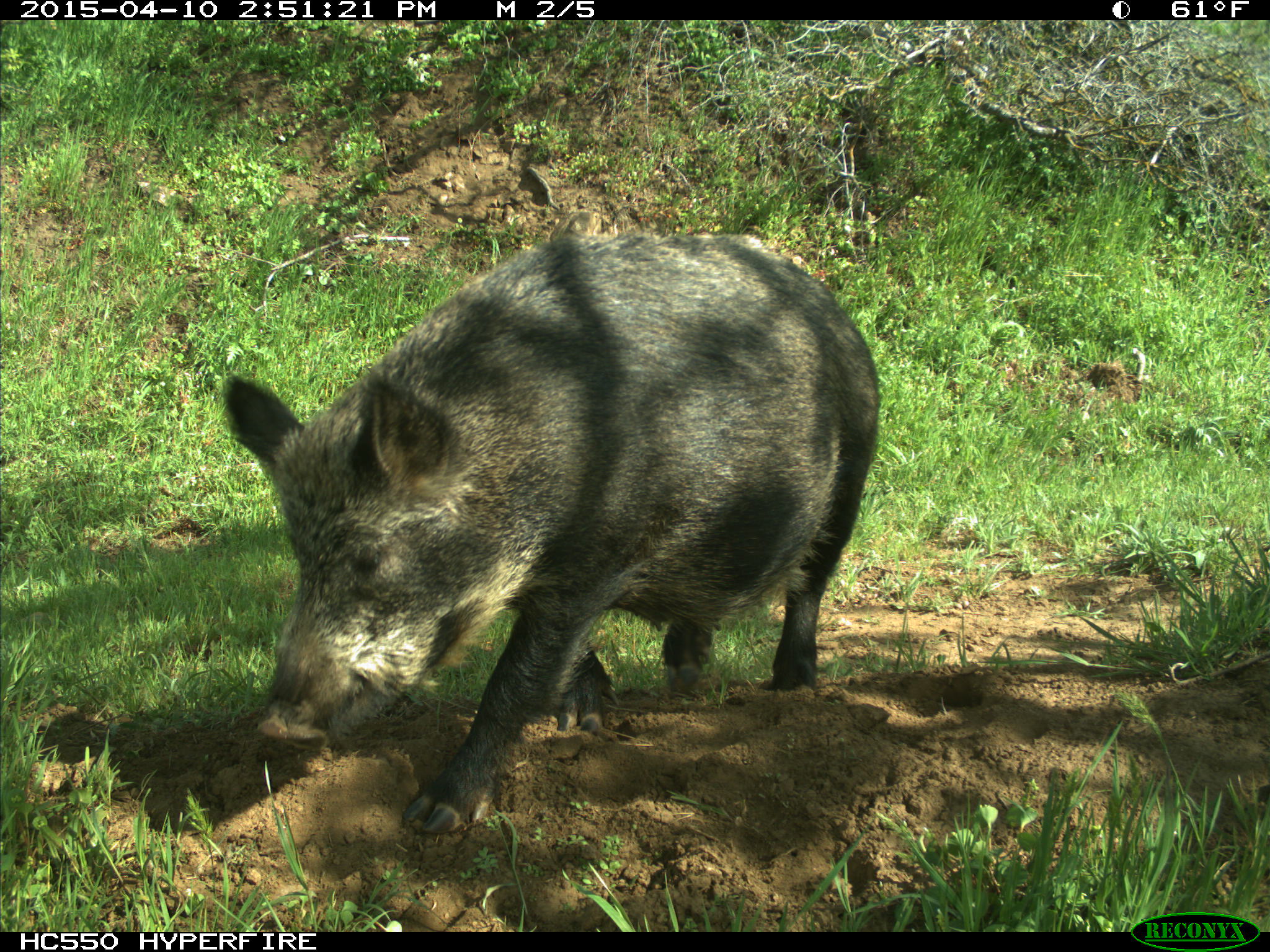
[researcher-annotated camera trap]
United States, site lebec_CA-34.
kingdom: Animalia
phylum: Chordata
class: Mammalia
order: Artiodactyla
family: Suidae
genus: Sus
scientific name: Sus scrofa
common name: wild boar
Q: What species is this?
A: Sus scrofa (wild boar).